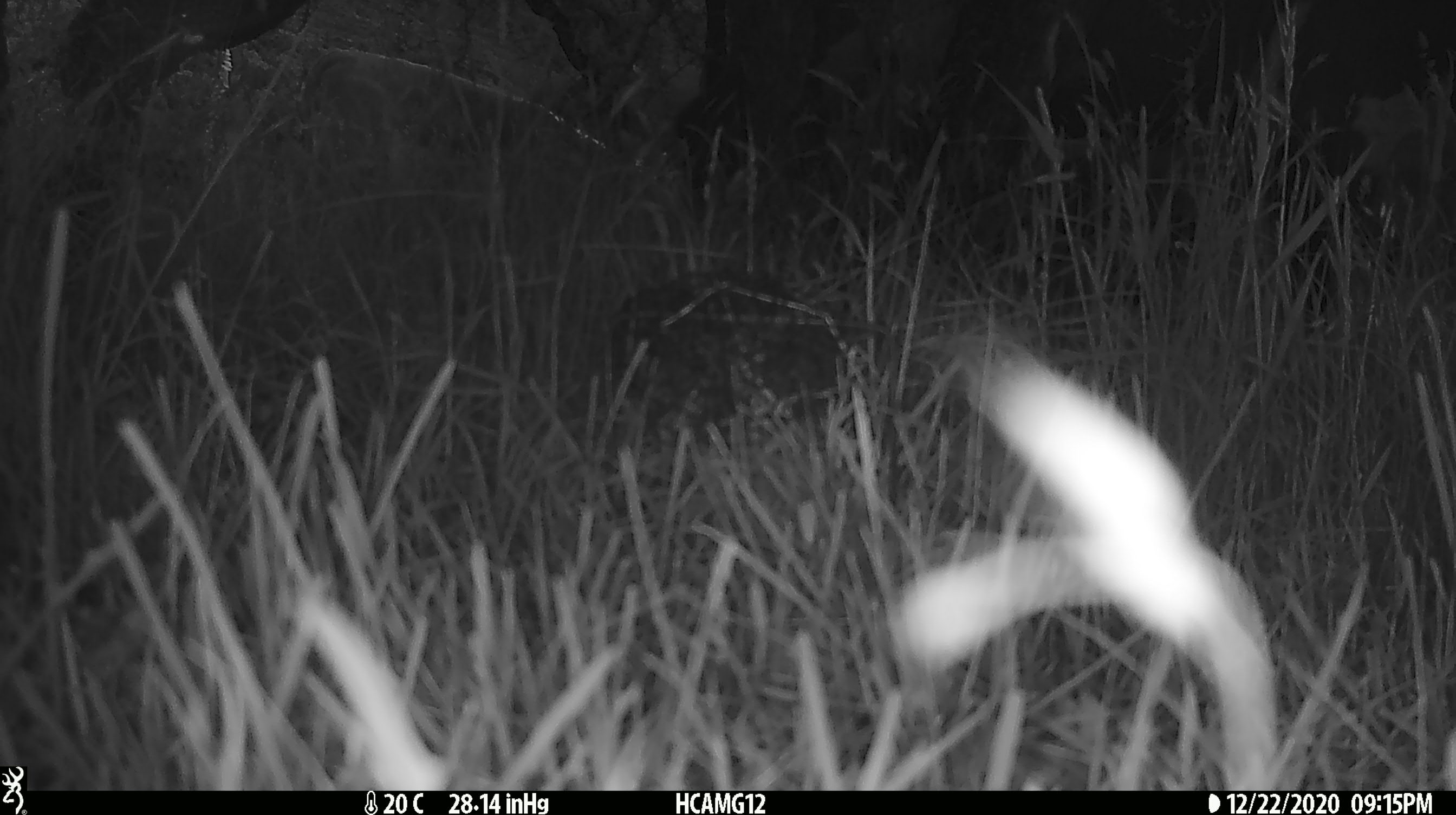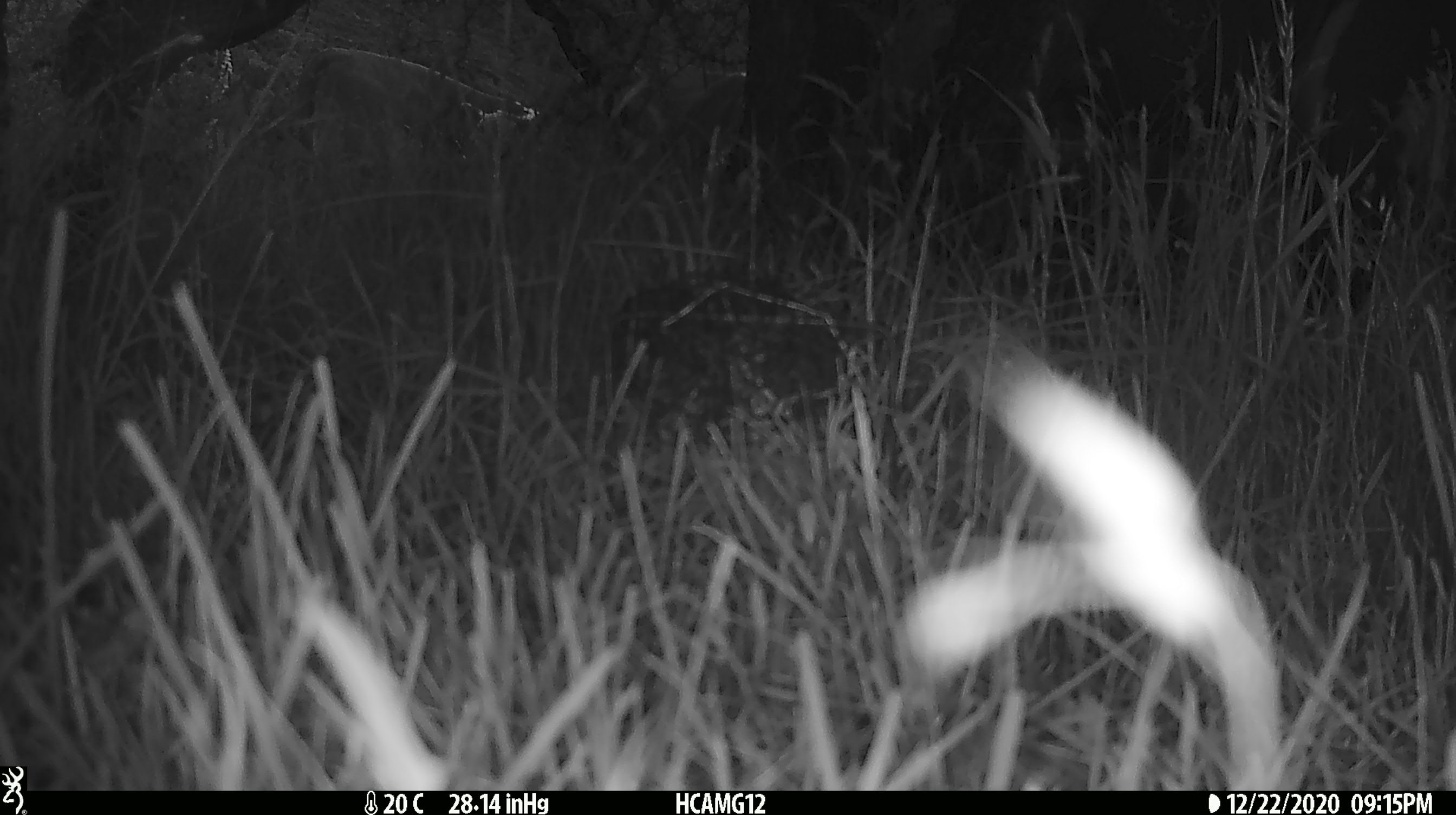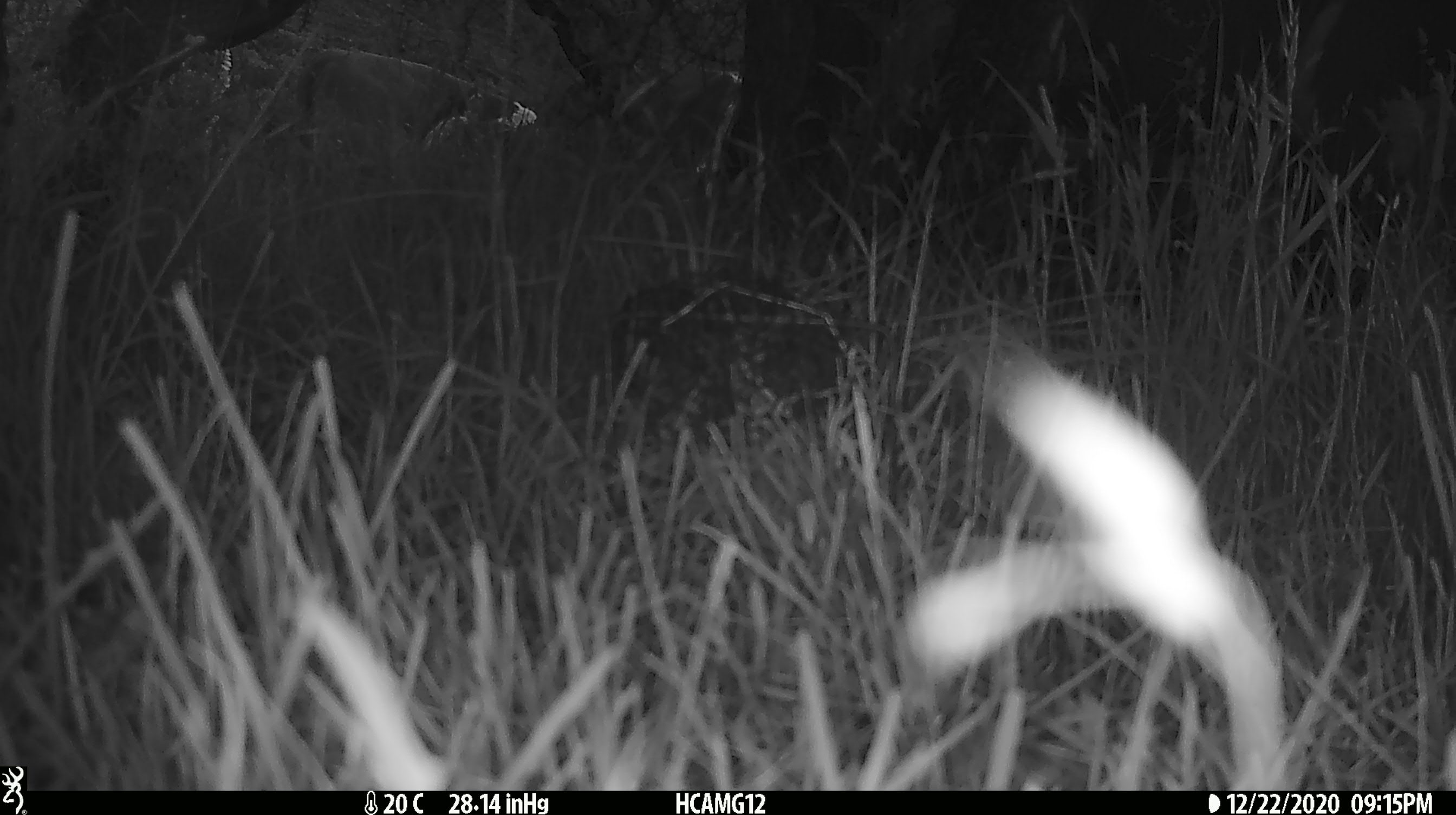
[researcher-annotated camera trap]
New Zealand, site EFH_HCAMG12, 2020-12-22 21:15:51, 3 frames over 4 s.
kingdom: Animalia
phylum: Chordata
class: Mammalia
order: Artiodactyla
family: Bovidae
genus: Bos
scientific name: Bos taurus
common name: domestic cow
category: cow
Cow (domestic cow) (Bos taurus).